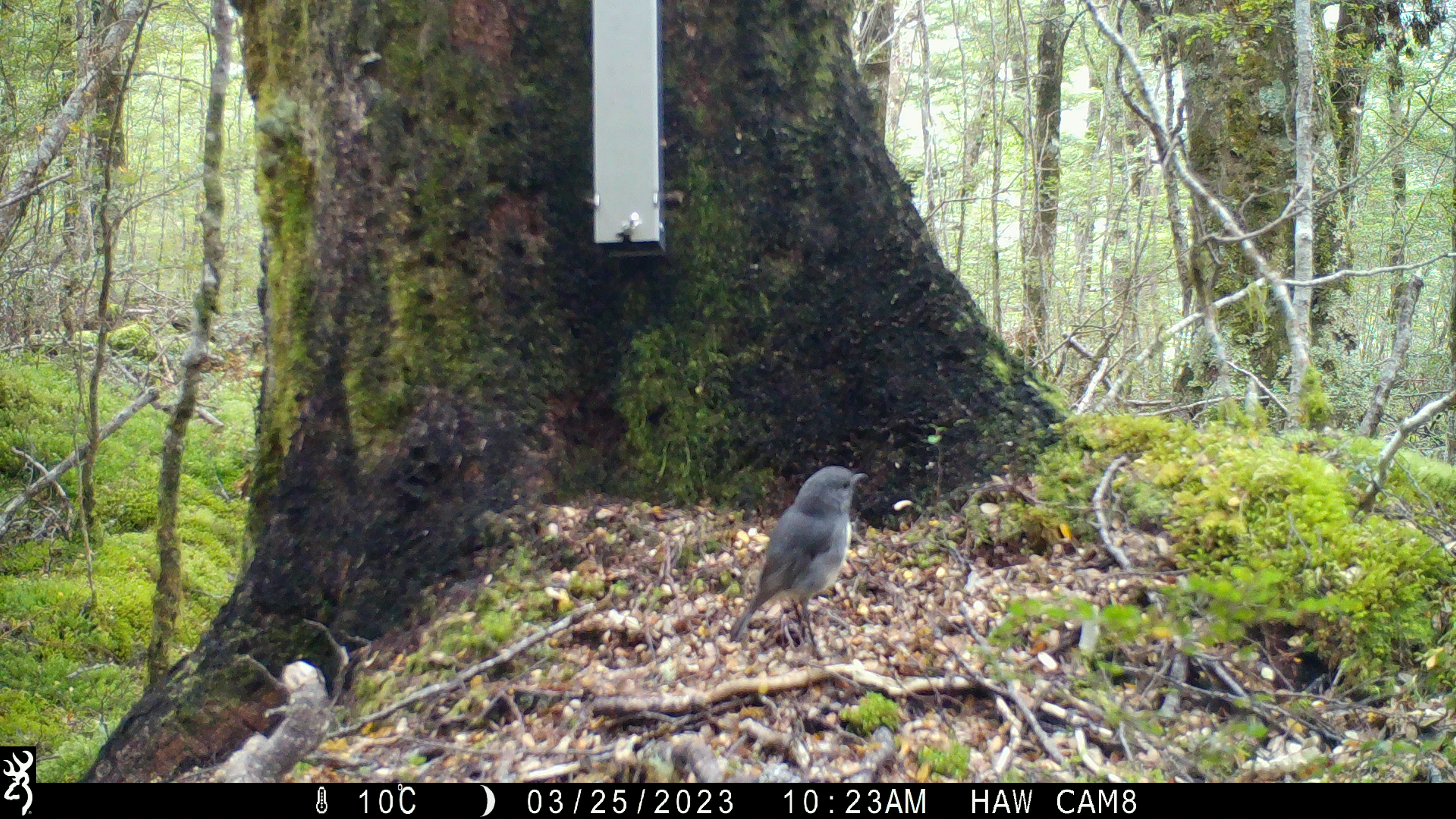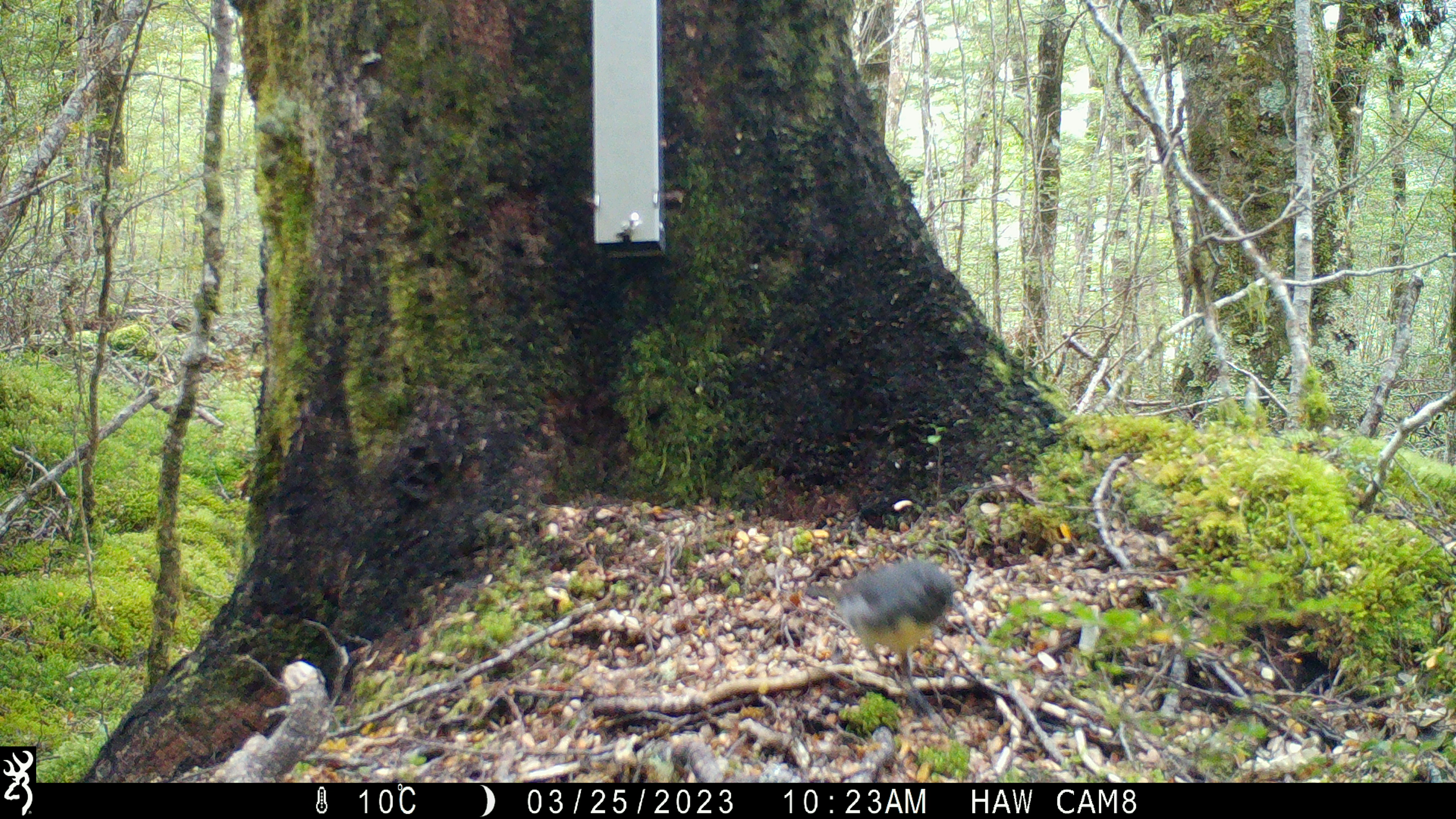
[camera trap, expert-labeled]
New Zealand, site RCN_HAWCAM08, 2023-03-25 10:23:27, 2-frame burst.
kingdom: Animalia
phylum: Chordata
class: Aves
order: Passeriformes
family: Petroicidae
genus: Petroica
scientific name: Petroica australis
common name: new zealand robin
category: robin